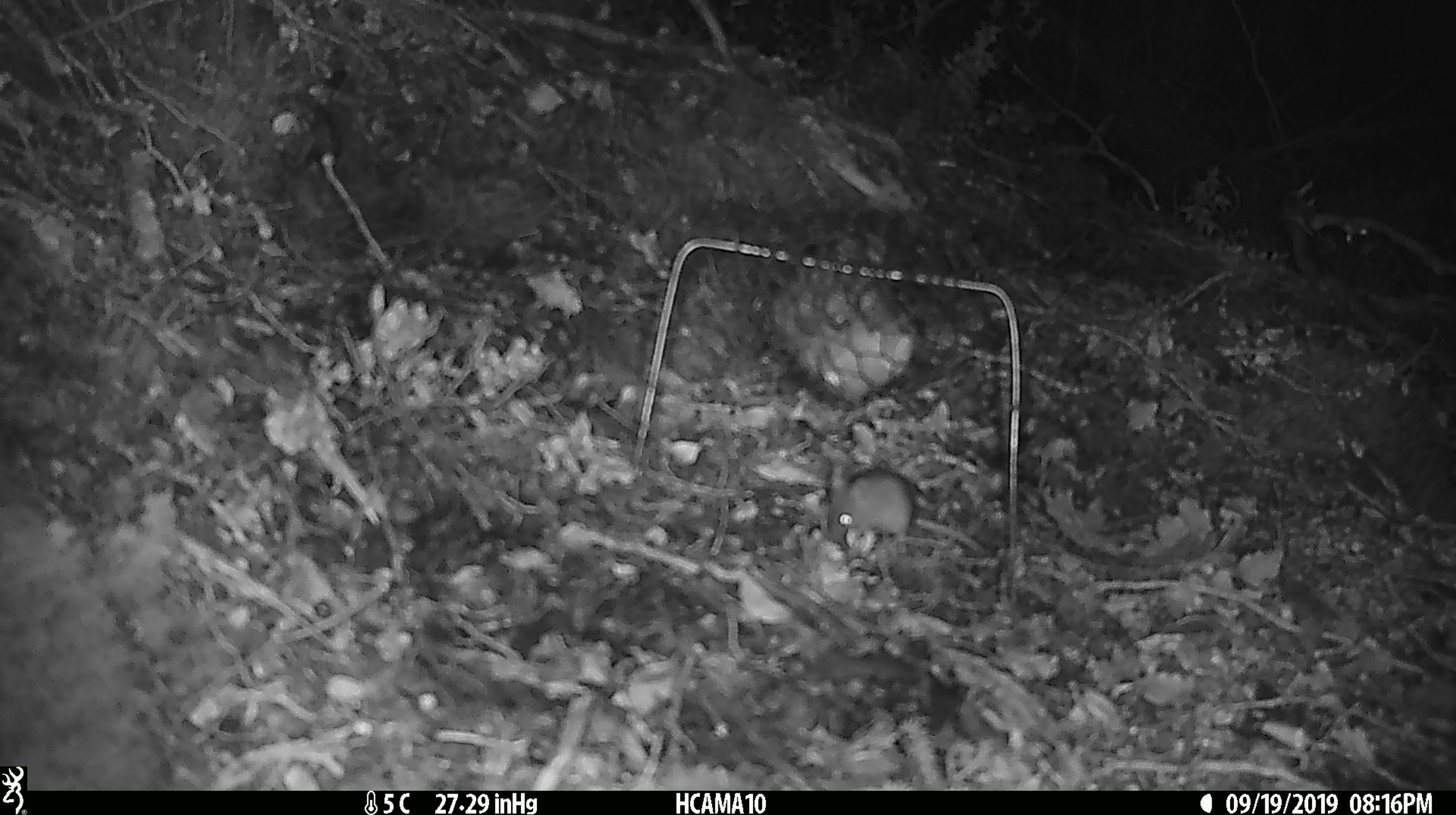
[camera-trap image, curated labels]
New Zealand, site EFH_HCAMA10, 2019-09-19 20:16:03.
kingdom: Animalia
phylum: Chordata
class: Mammalia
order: Rodentia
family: Muridae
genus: Mus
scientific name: Mus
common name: mouse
Mouse (Mus).